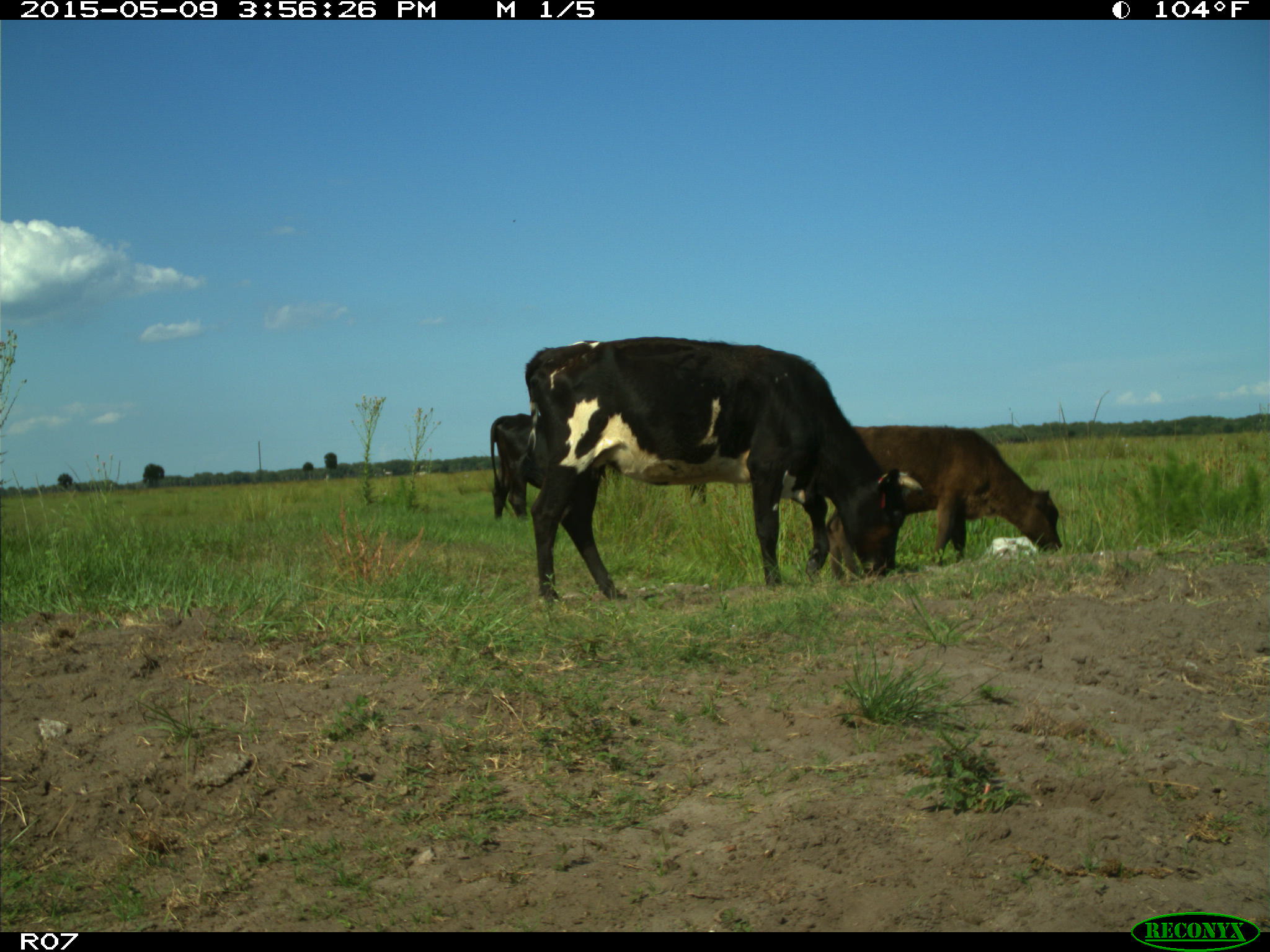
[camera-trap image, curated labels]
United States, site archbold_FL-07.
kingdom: Animalia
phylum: Chordata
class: Mammalia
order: Artiodactyla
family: Bovidae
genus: Bos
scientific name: Bos taurus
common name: domestic cow